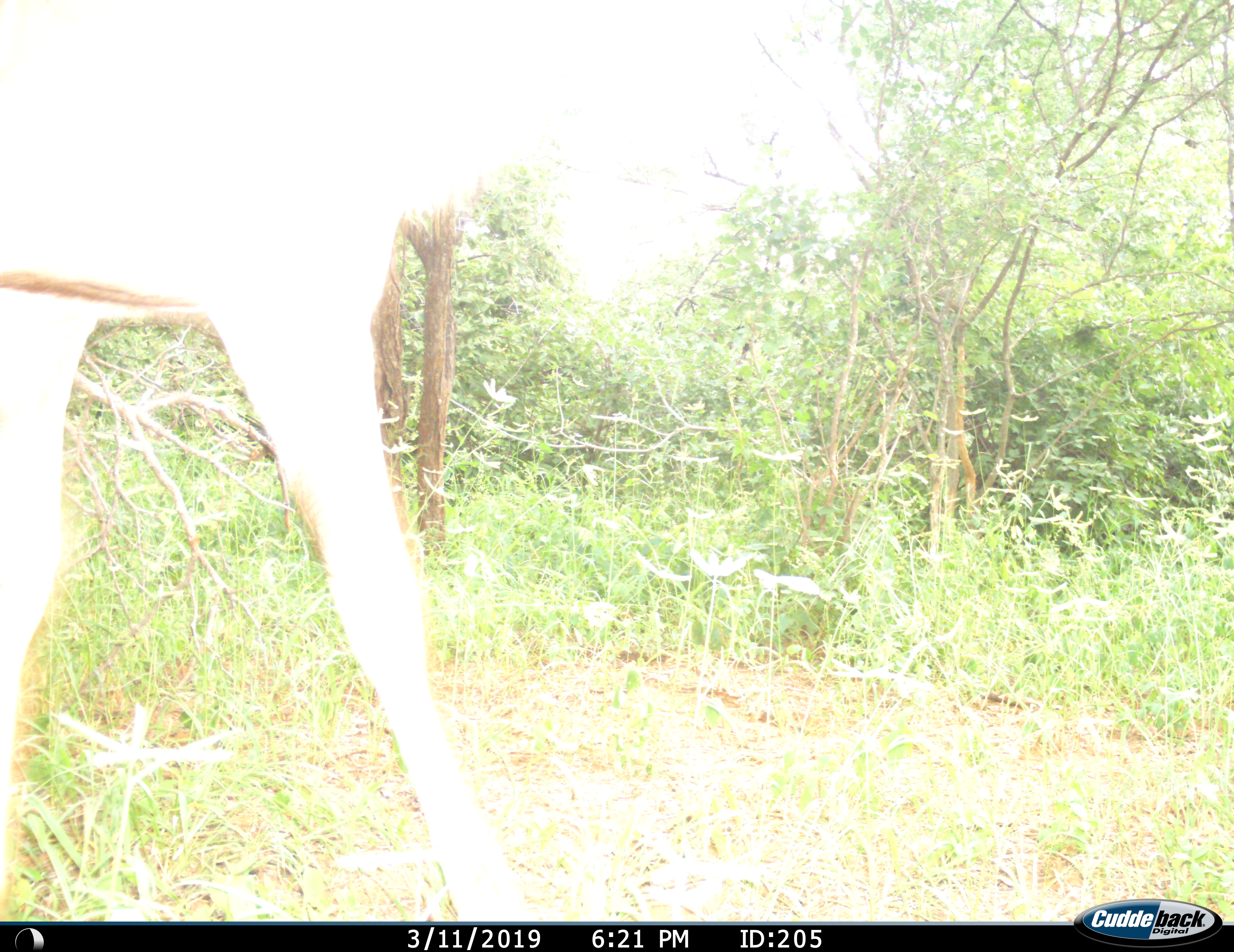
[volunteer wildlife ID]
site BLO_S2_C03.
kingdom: Animalia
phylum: Chordata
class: Mammalia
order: Artiodactyla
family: Bovidae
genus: Aepyceros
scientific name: Aepyceros melampus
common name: impala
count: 1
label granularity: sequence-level